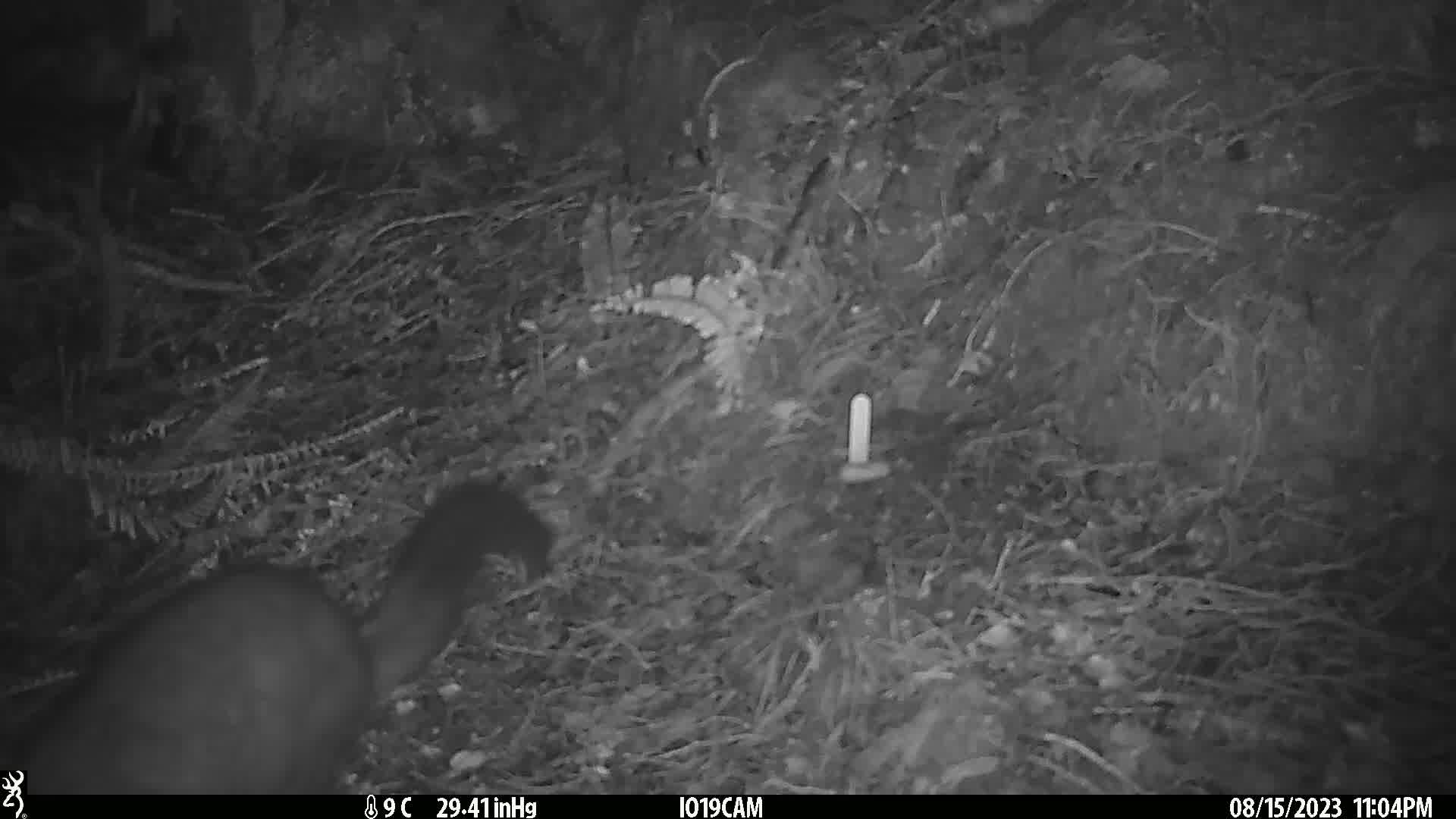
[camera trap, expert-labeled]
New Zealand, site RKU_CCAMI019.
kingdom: Animalia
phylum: Chordata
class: Mammalia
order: Diprotodontia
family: Phalangeridae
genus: Trichosurus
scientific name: Trichosurus vulpecula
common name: common brushtail possum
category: possum